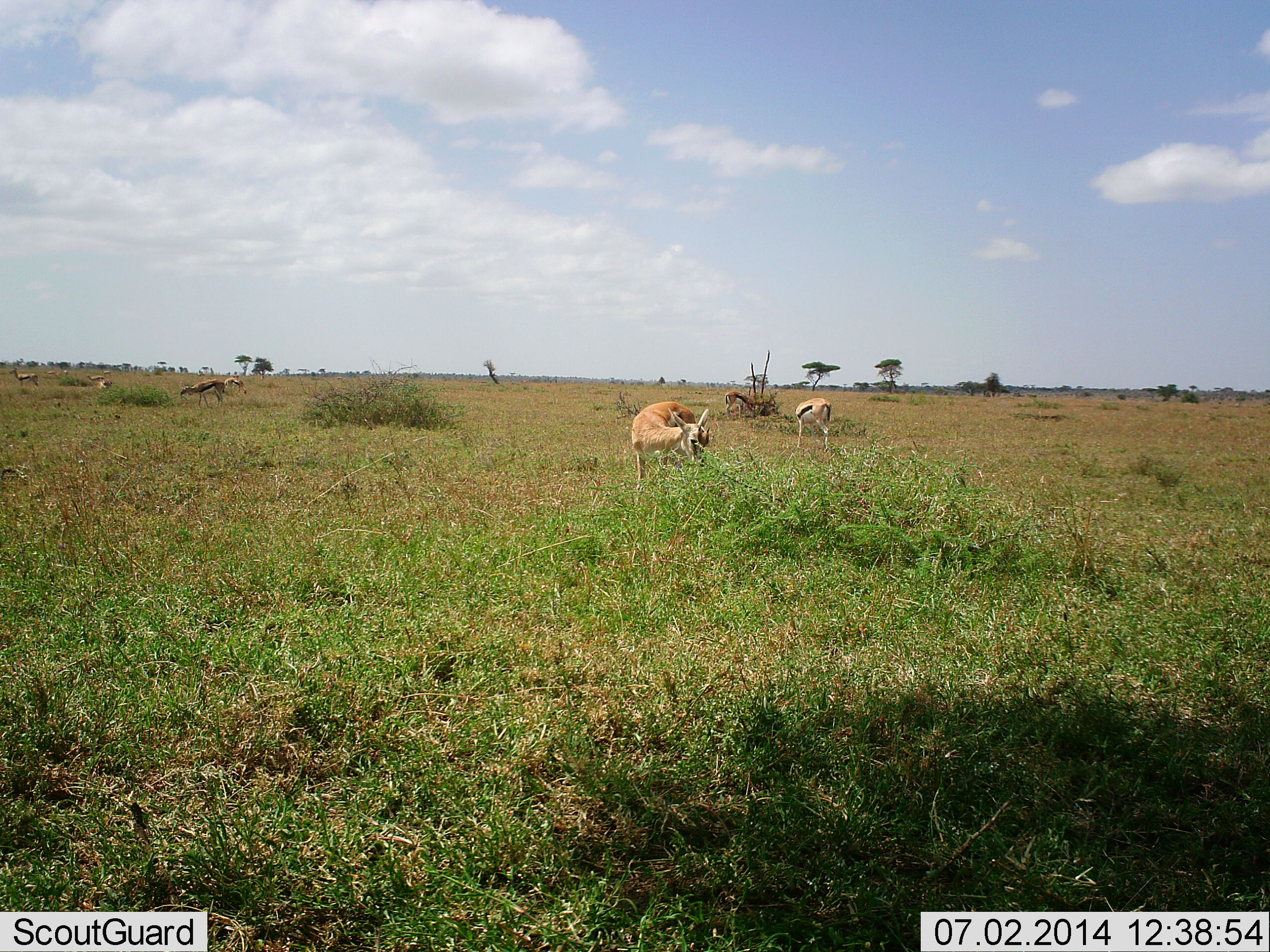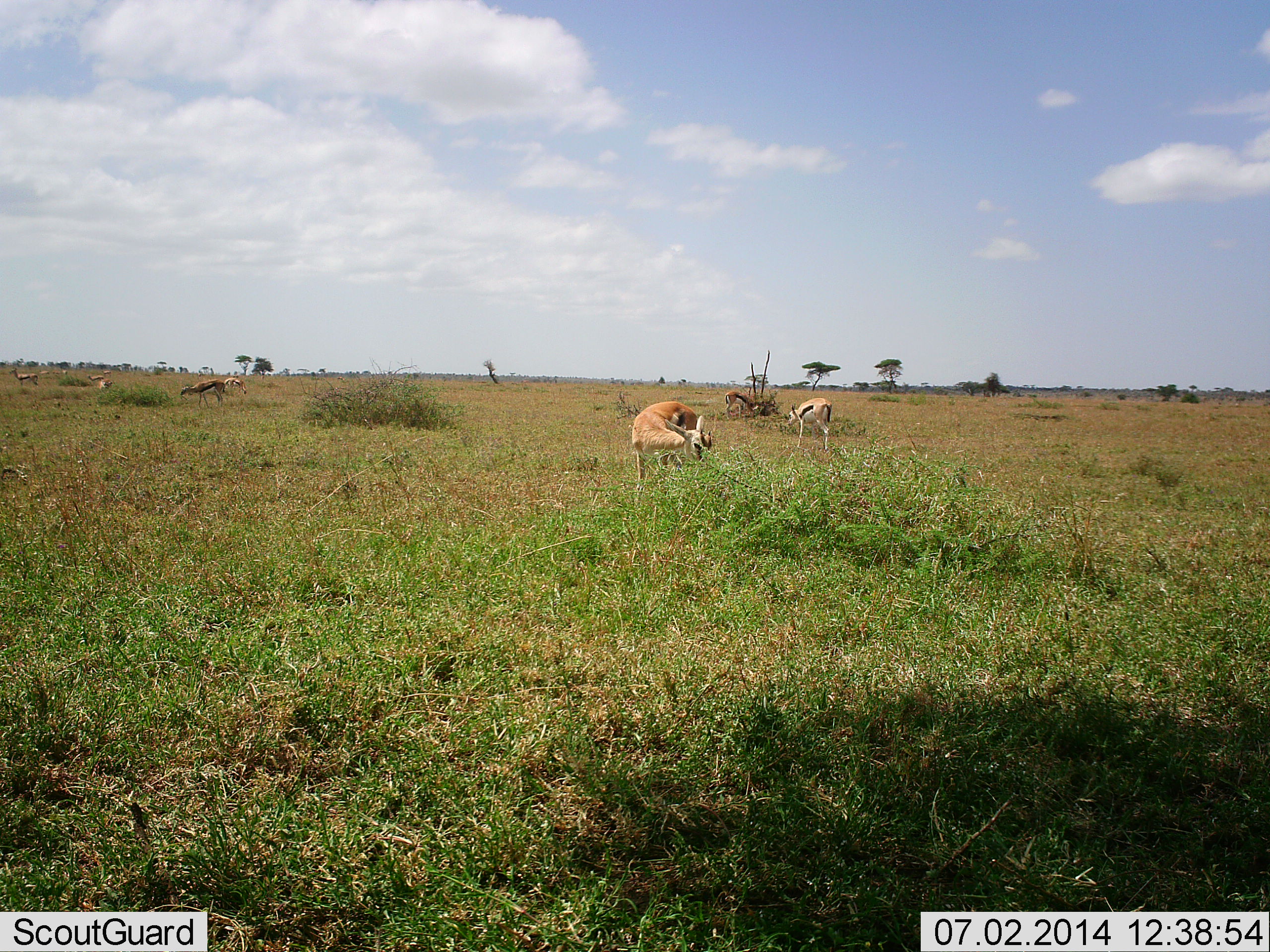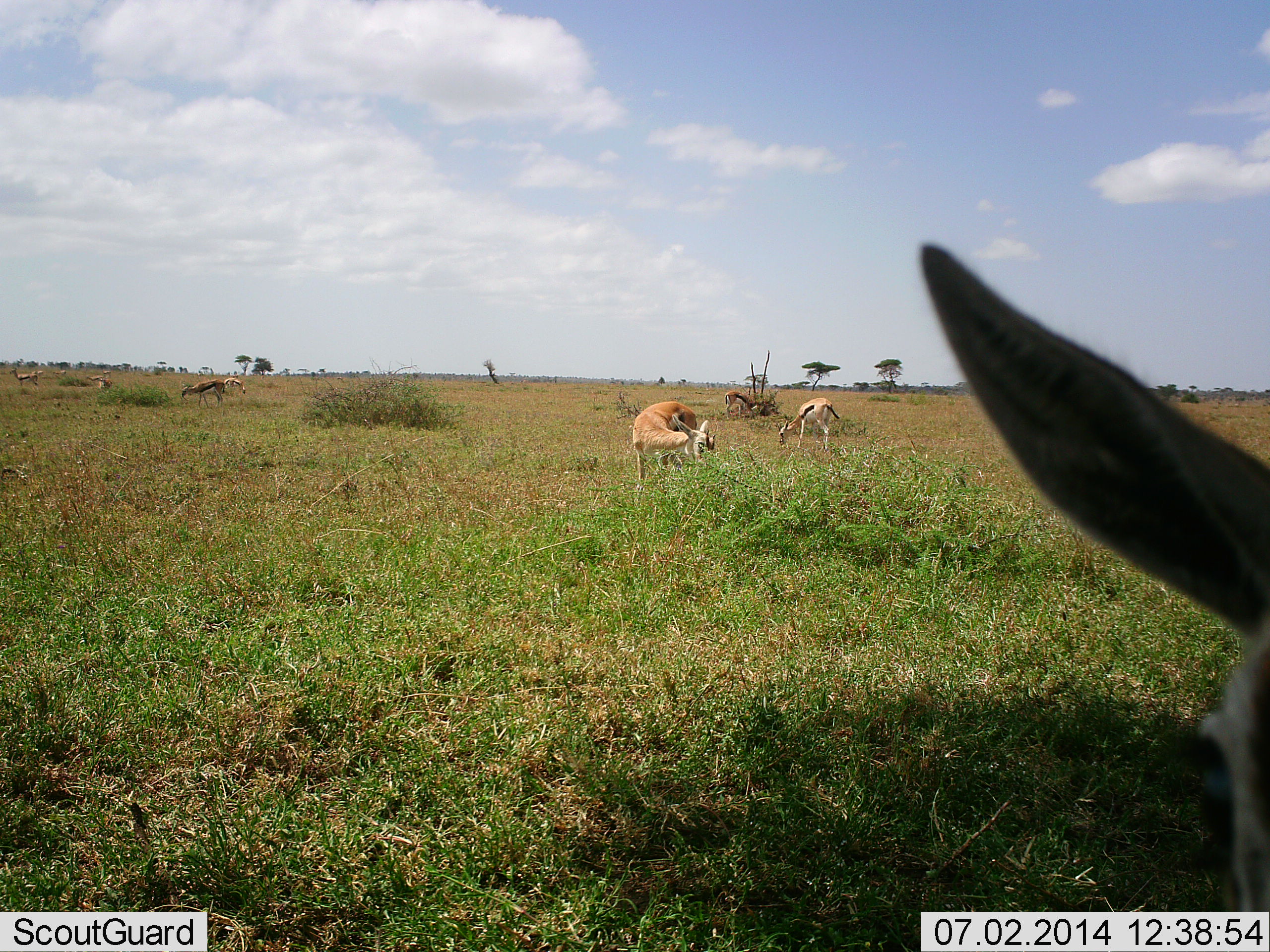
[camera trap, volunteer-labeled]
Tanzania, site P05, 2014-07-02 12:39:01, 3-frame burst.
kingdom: Animalia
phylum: Chordata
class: Mammalia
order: Artiodactyla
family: Bovidae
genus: Eudorcas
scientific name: Eudorcas thomsonii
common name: thomson's gazelle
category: gazellethomsons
Gazellethomsons (thomson's gazelle) (Eudorcas thomsonii), count 7. Behavior (volunteer vote fractions): standing 57%, resting 11%, moving 21%, interacting 3%. Young present (vote fraction): 1%. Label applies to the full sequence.